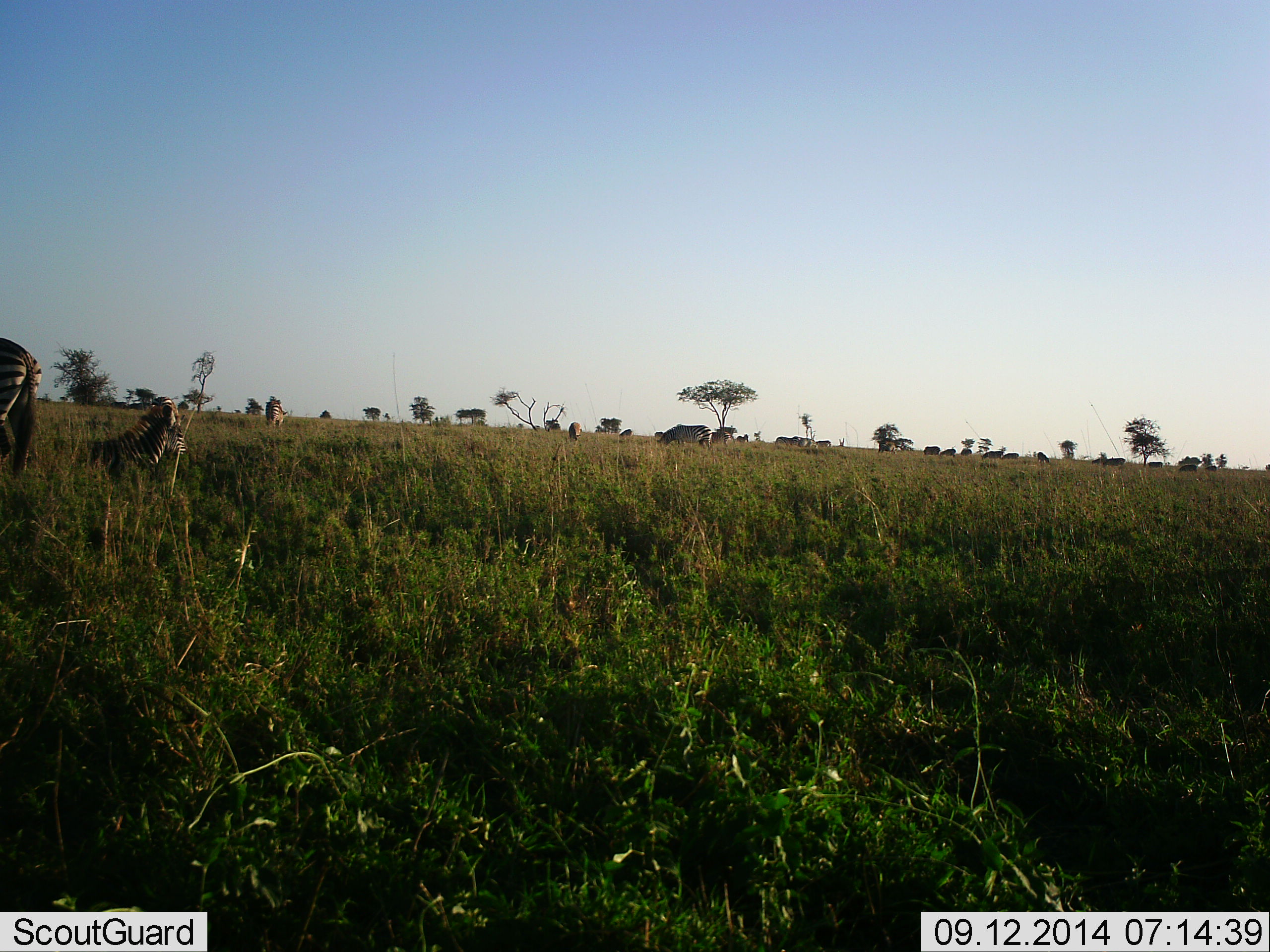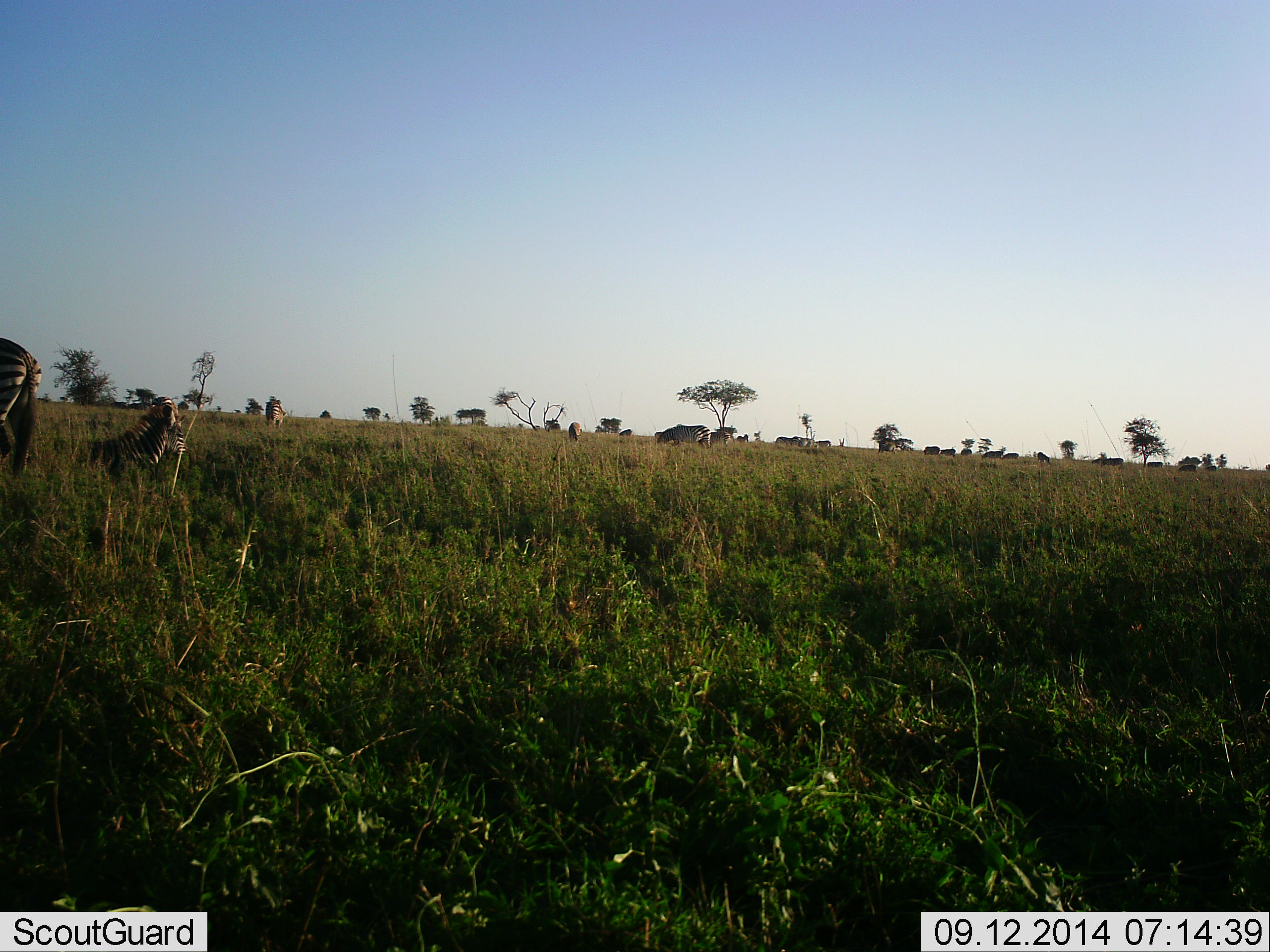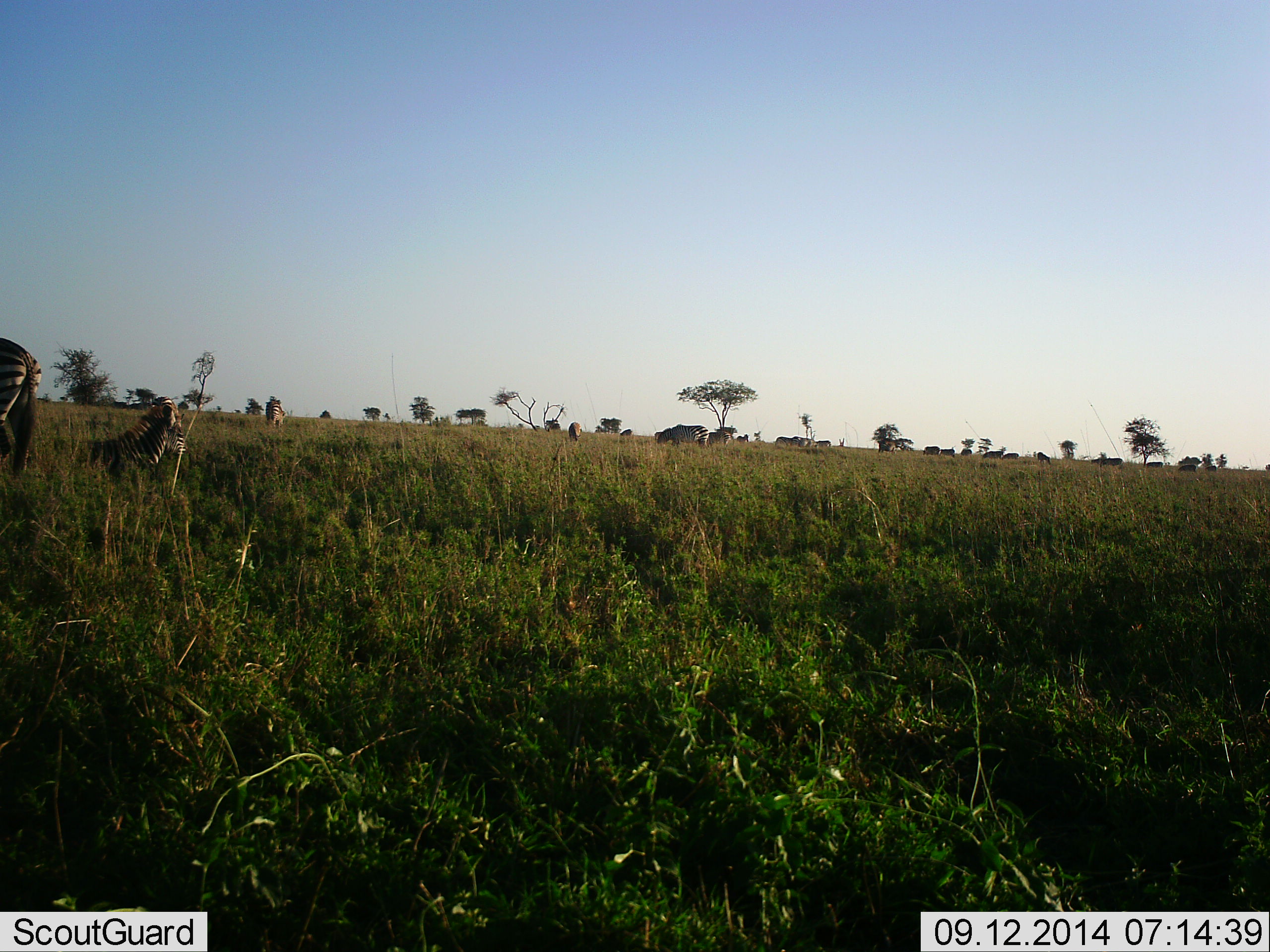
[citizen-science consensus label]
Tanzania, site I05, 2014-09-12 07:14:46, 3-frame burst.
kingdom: Animalia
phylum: Chordata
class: Mammalia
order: Perissodactyla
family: Equidae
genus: Equus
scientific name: Equus quagga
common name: plains zebra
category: zebra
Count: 5.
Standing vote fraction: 54%.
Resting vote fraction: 54%.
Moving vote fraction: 8%.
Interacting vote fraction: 8%.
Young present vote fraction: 23%.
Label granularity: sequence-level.